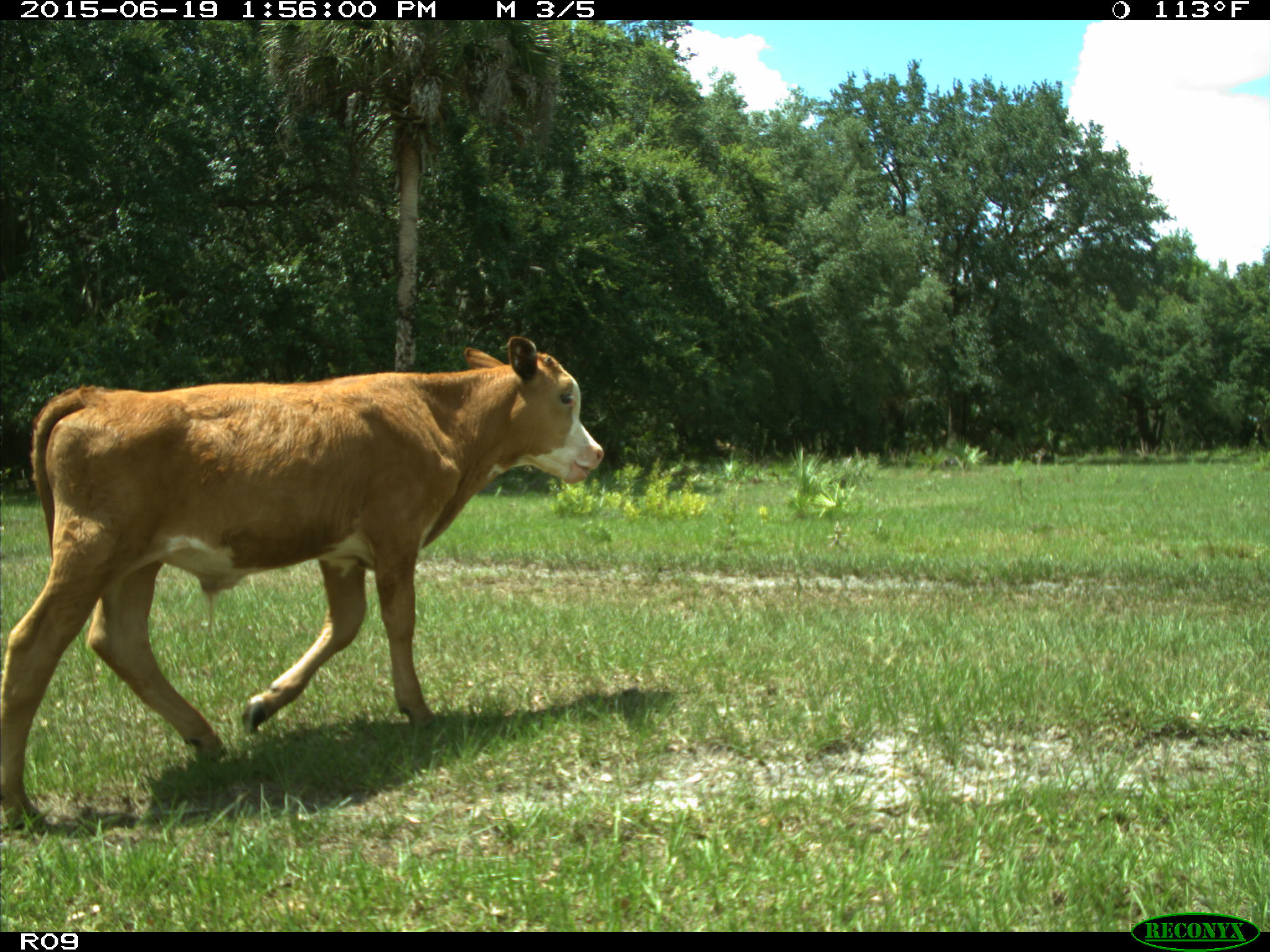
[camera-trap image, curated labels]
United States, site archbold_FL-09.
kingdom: Animalia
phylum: Chordata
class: Mammalia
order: Artiodactyla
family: Bovidae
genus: Bos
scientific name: Bos taurus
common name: domestic cow